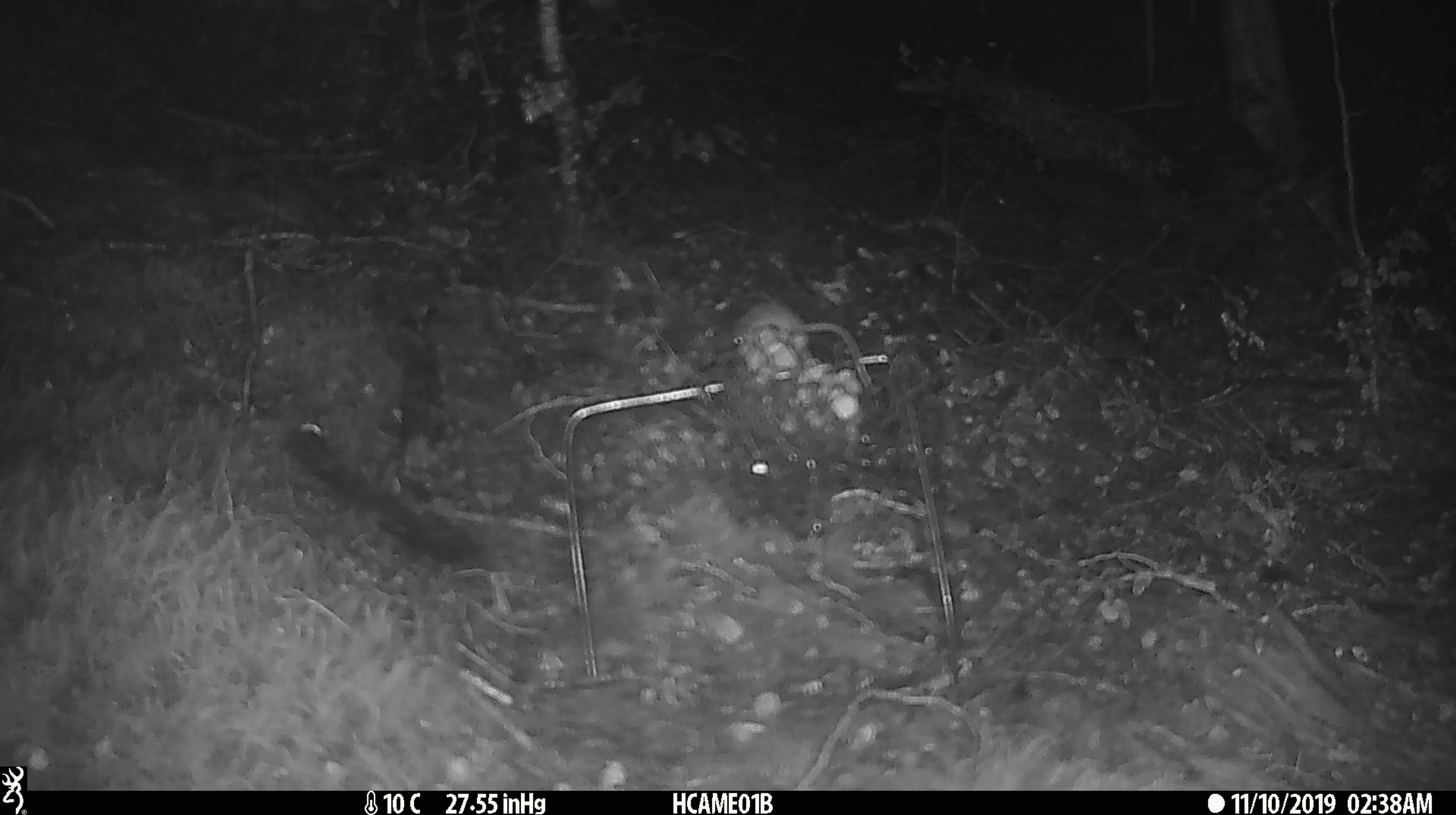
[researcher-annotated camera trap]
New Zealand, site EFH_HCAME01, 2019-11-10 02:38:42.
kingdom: Animalia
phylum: Chordata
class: Mammalia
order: Rodentia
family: Muridae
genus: Mus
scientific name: Mus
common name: mouse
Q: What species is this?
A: Mouse (Mus).